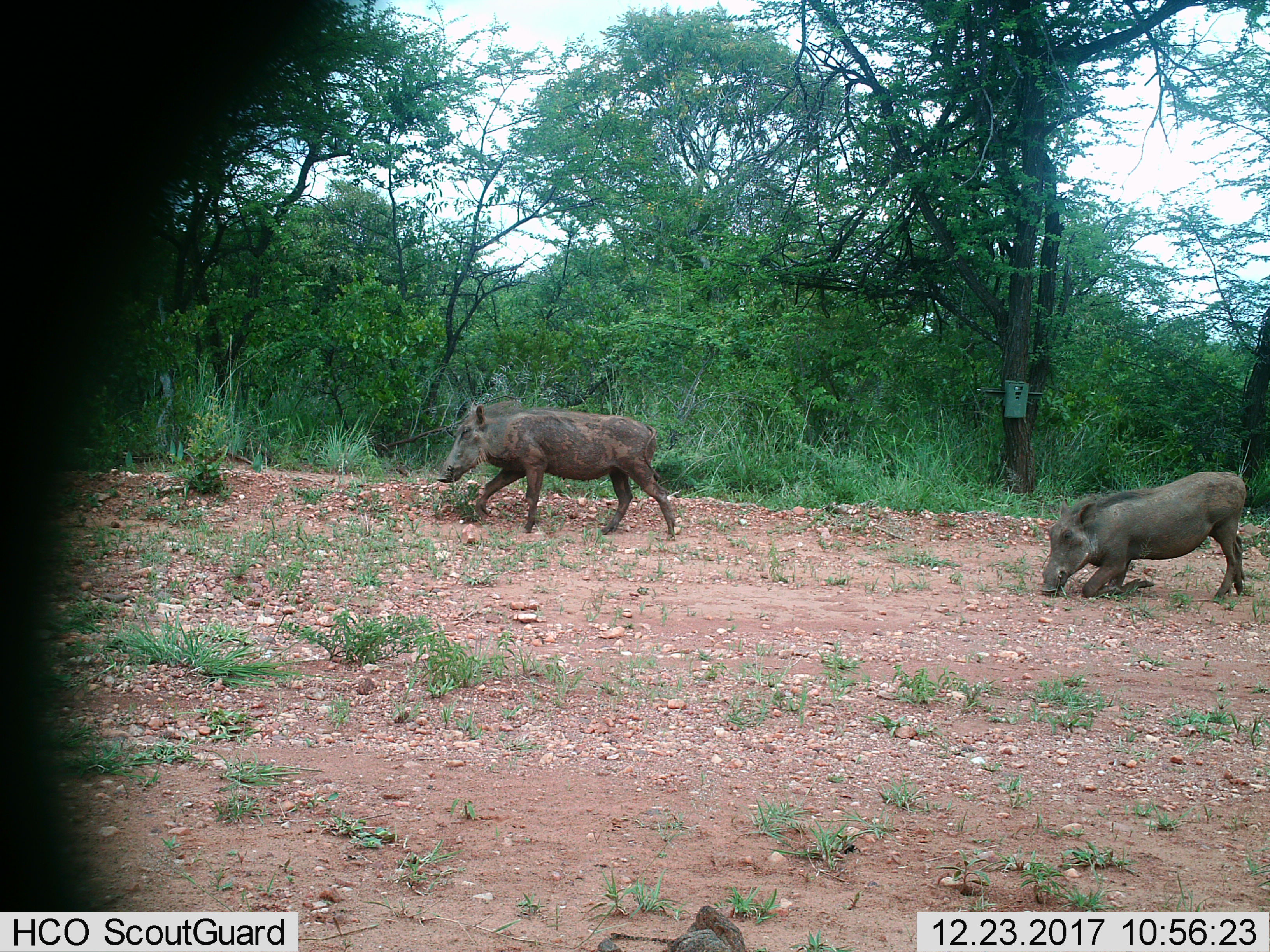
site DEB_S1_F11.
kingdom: Animalia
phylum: Chordata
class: Mammalia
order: Artiodactyla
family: Suidae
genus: Phacochoerus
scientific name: Phacochoerus africanus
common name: warthog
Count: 2.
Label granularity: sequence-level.